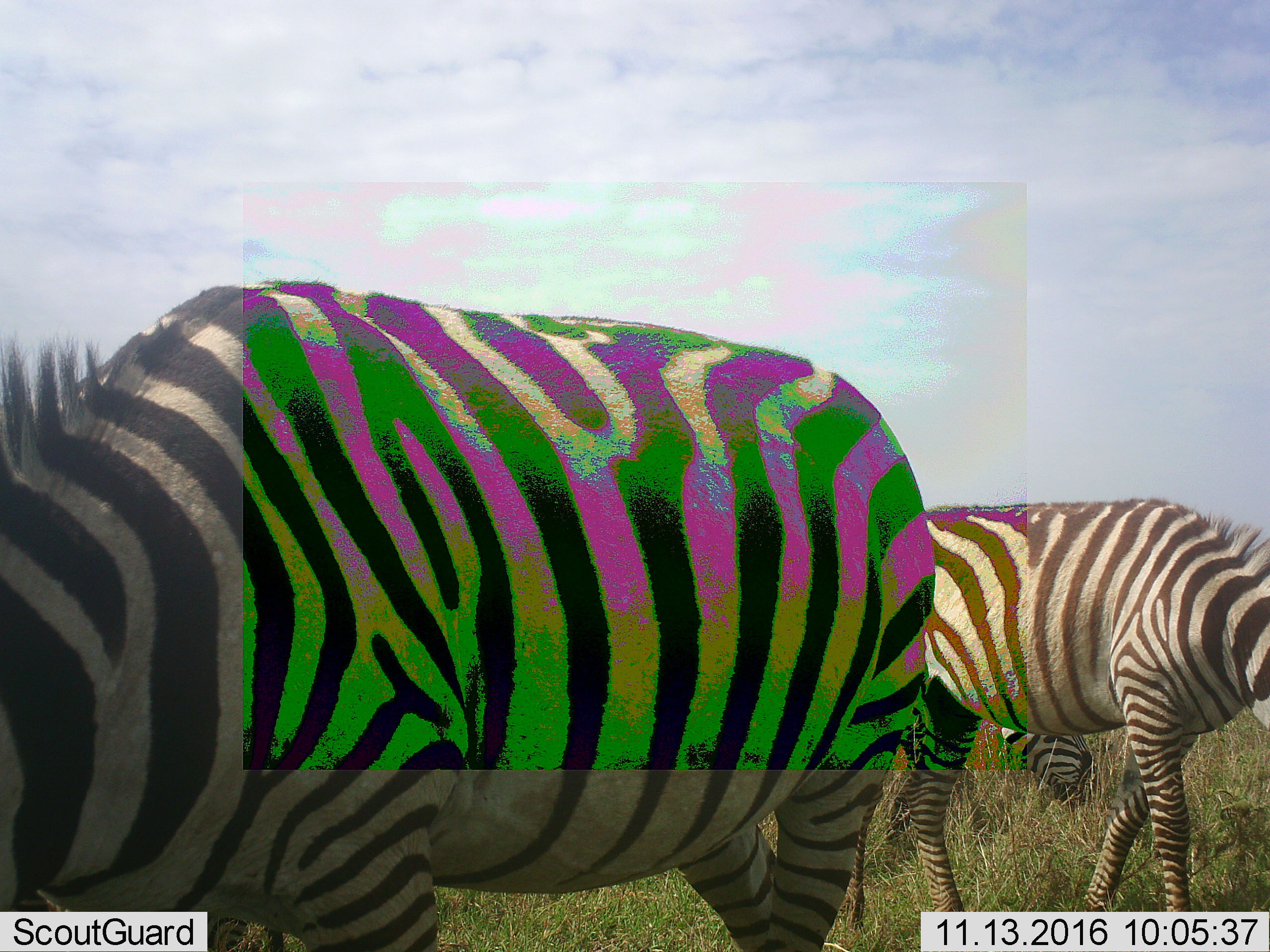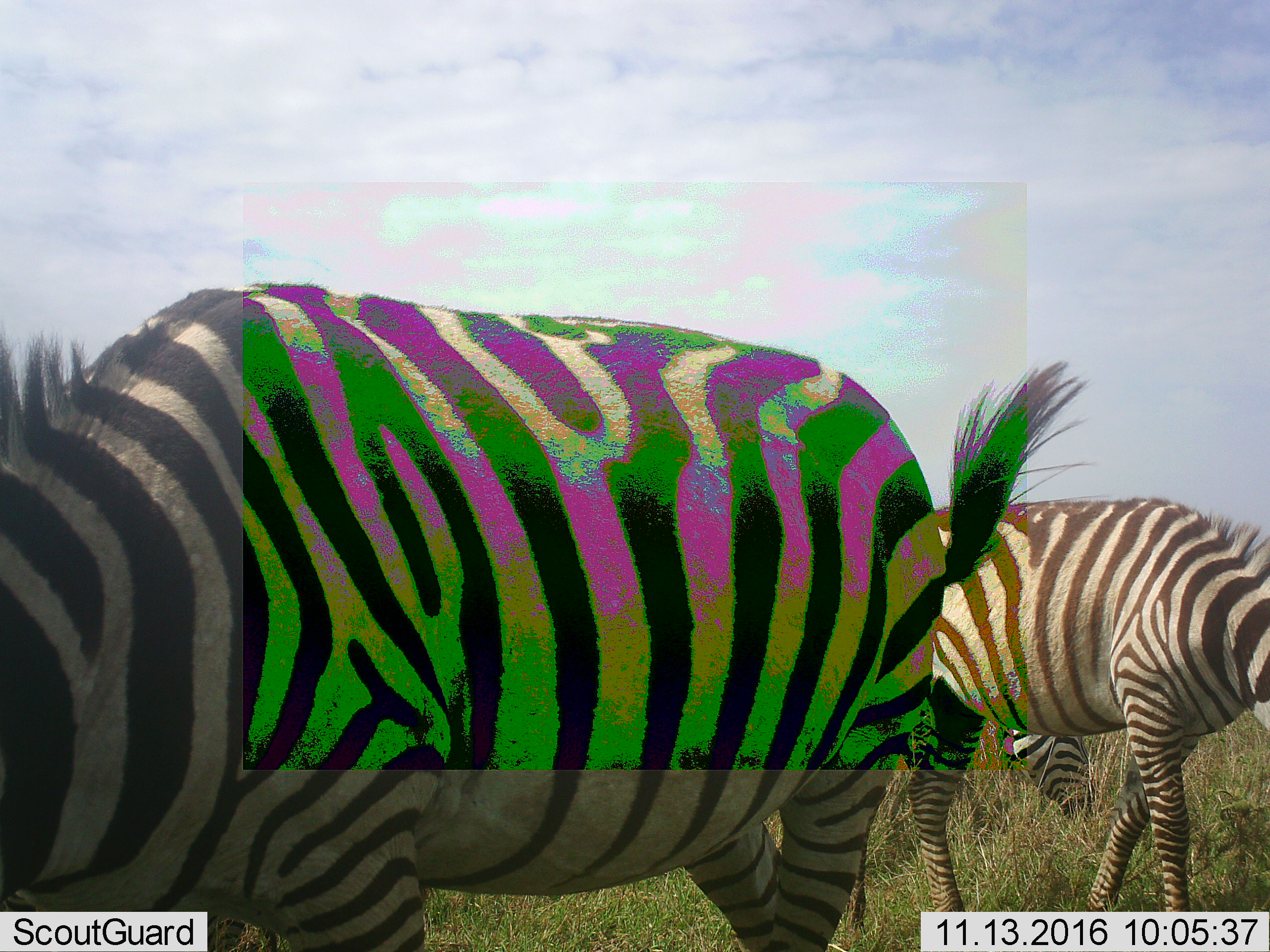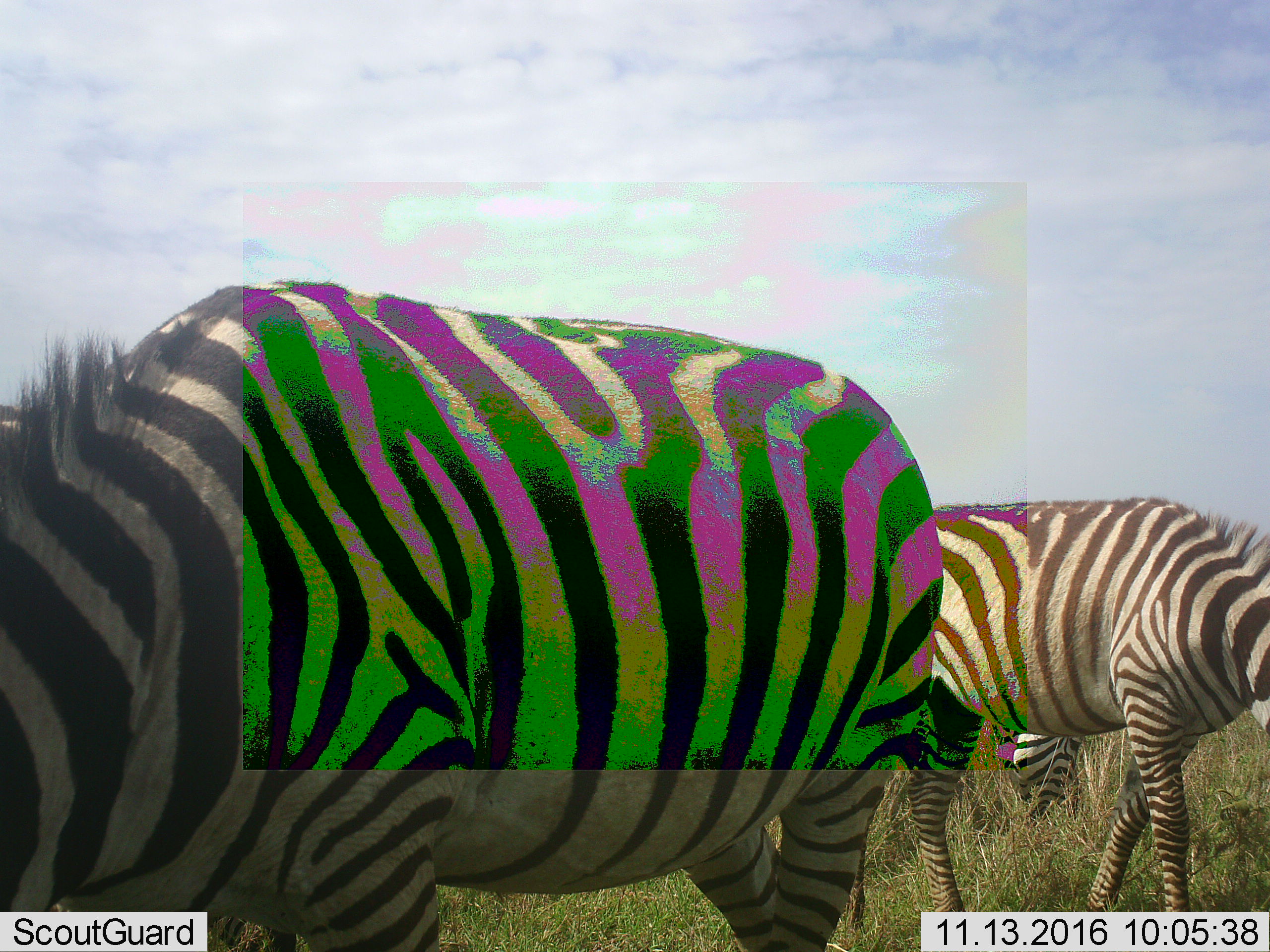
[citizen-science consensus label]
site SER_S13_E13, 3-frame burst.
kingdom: Animalia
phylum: Chordata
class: Mammalia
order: Perissodactyla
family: Equidae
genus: Equus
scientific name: Equus quagga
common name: plains zebra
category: zebraplains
Zebraplains (plains zebra) (Equus quagga), count 3. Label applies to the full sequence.